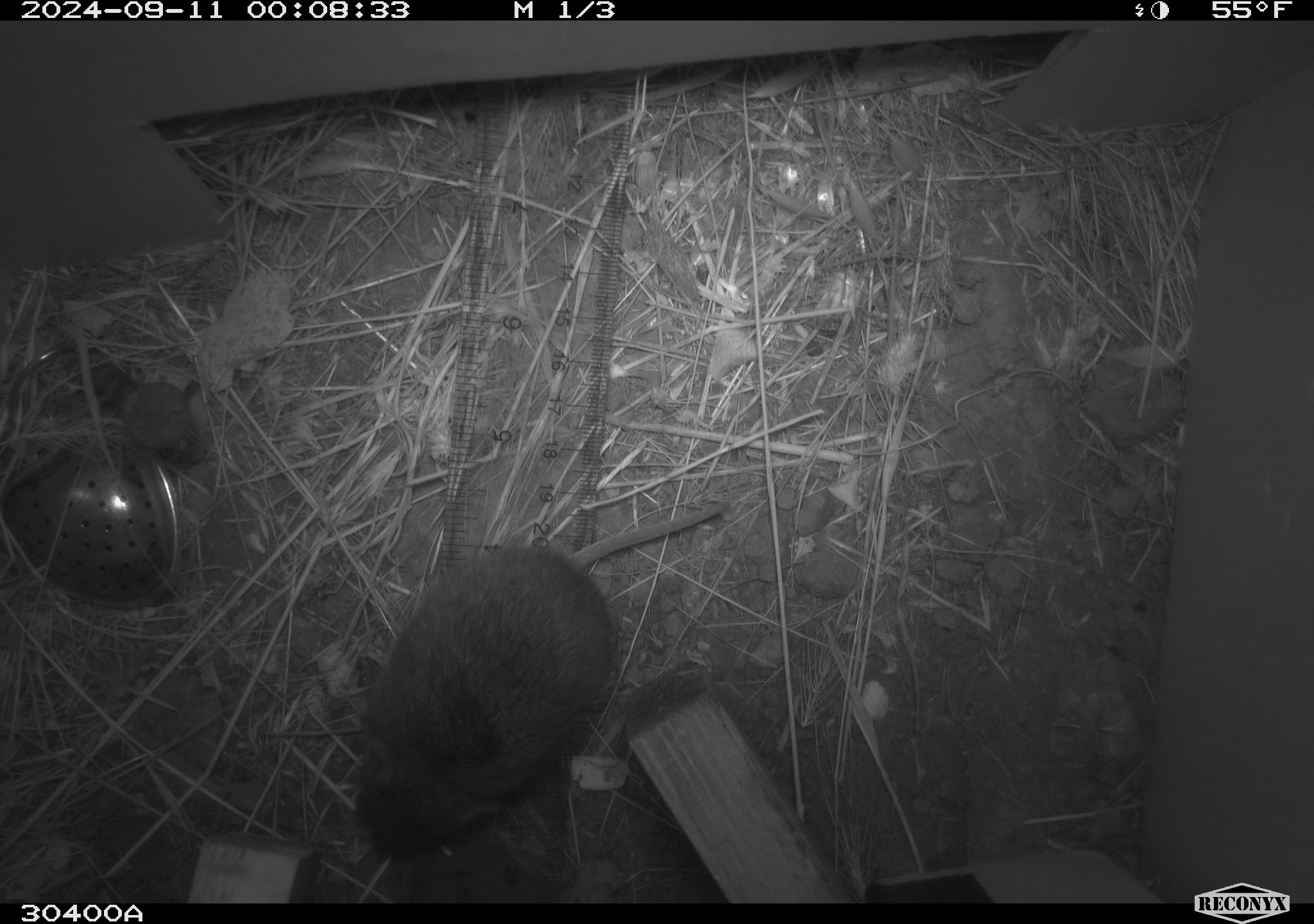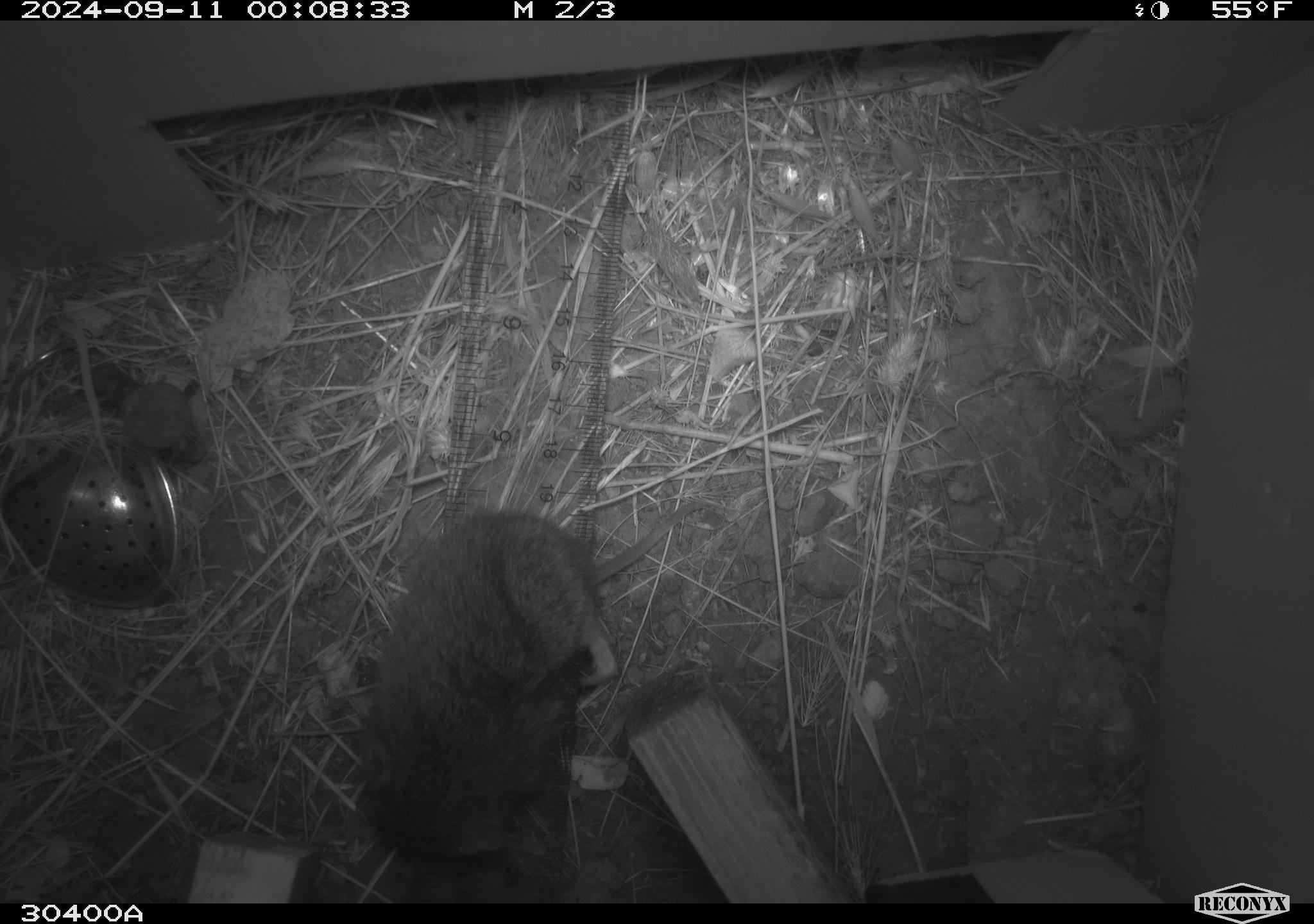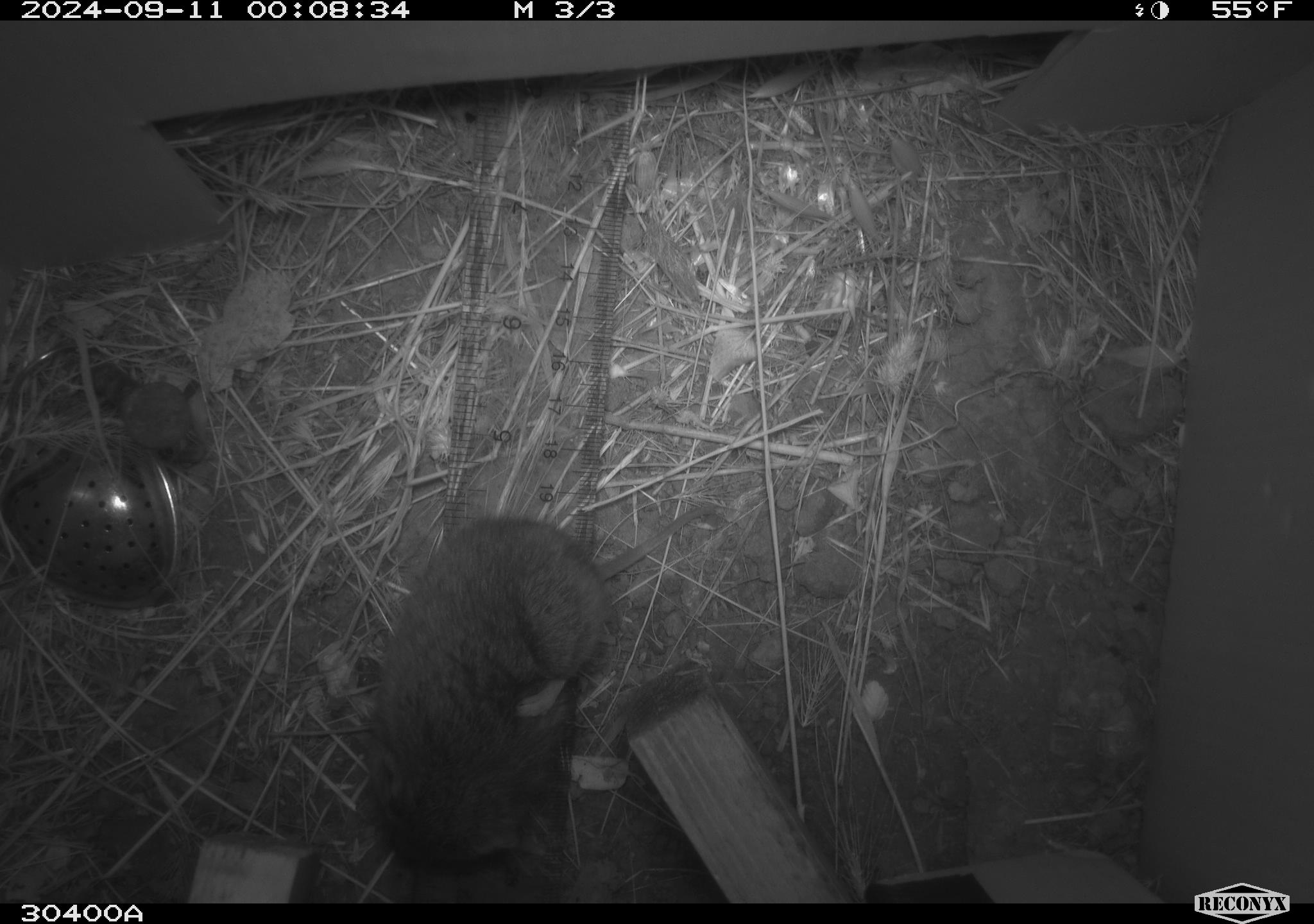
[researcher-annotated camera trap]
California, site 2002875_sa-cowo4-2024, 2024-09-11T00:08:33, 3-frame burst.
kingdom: Animalia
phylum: Chordata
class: Mammalia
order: Rodentia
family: Cricetidae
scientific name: Arvicolinae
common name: voles, lemmings, and muskrats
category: arvicolinae subfamily